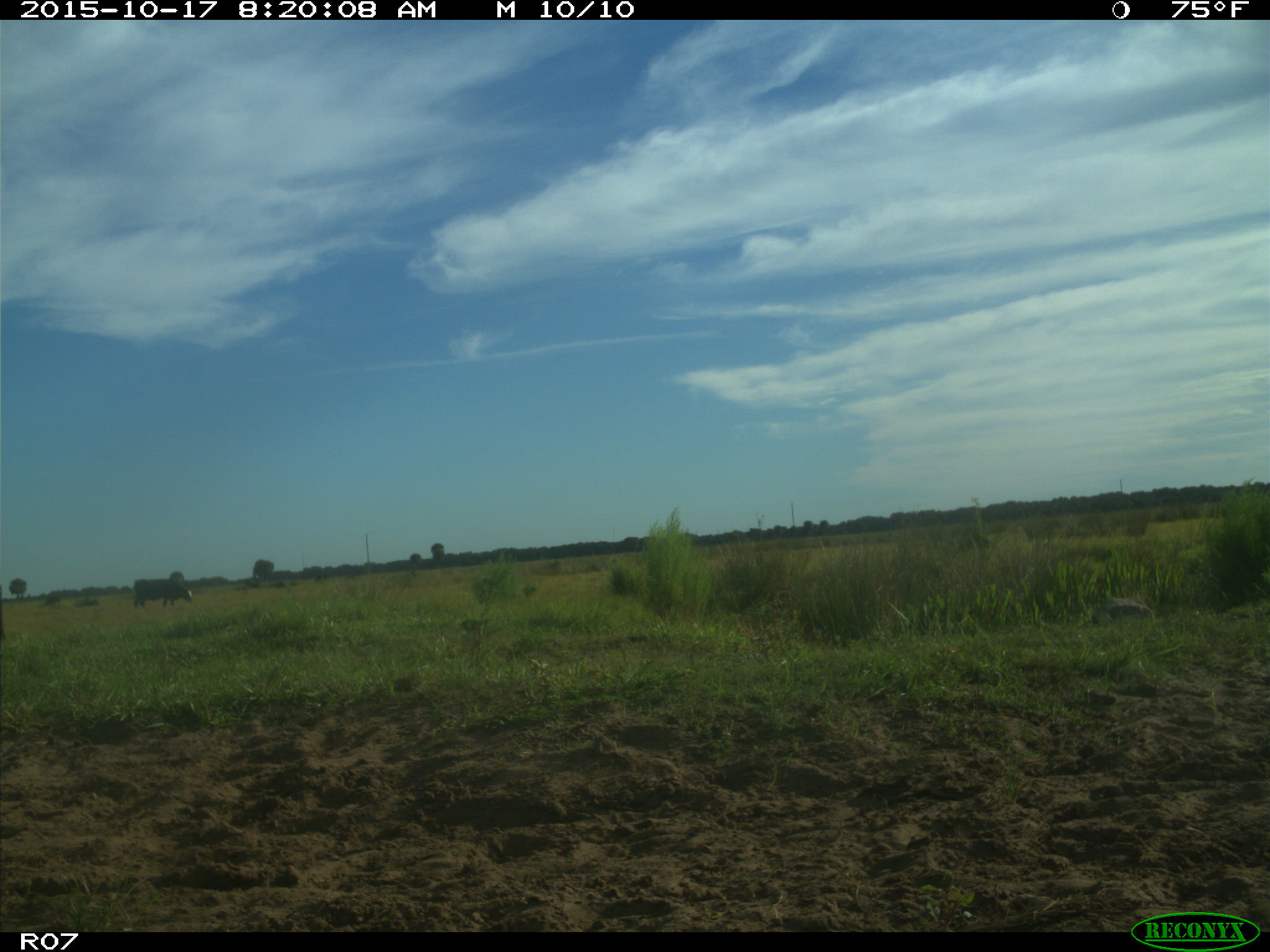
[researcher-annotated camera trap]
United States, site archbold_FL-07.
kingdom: Animalia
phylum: Chordata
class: Mammalia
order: Artiodactyla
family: Bovidae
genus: Bos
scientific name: Bos taurus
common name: domestic cow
Bos taurus (domestic cow).